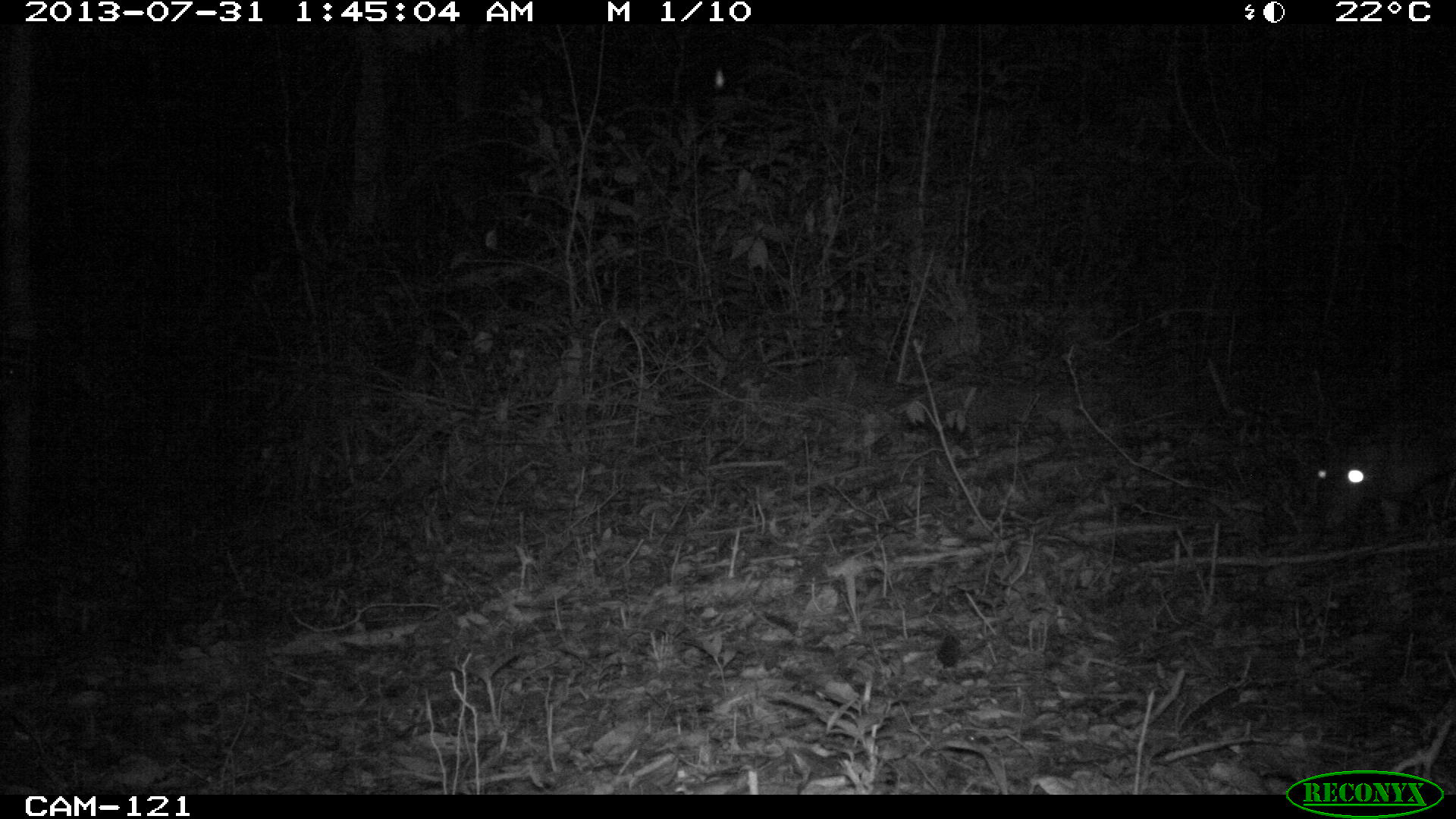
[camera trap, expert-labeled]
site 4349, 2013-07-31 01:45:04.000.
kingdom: Animalia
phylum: Chordata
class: Mammalia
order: Rodentia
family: Cuniculidae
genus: Cuniculus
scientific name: Cuniculus paca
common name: lowland paca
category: agouti paca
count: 1